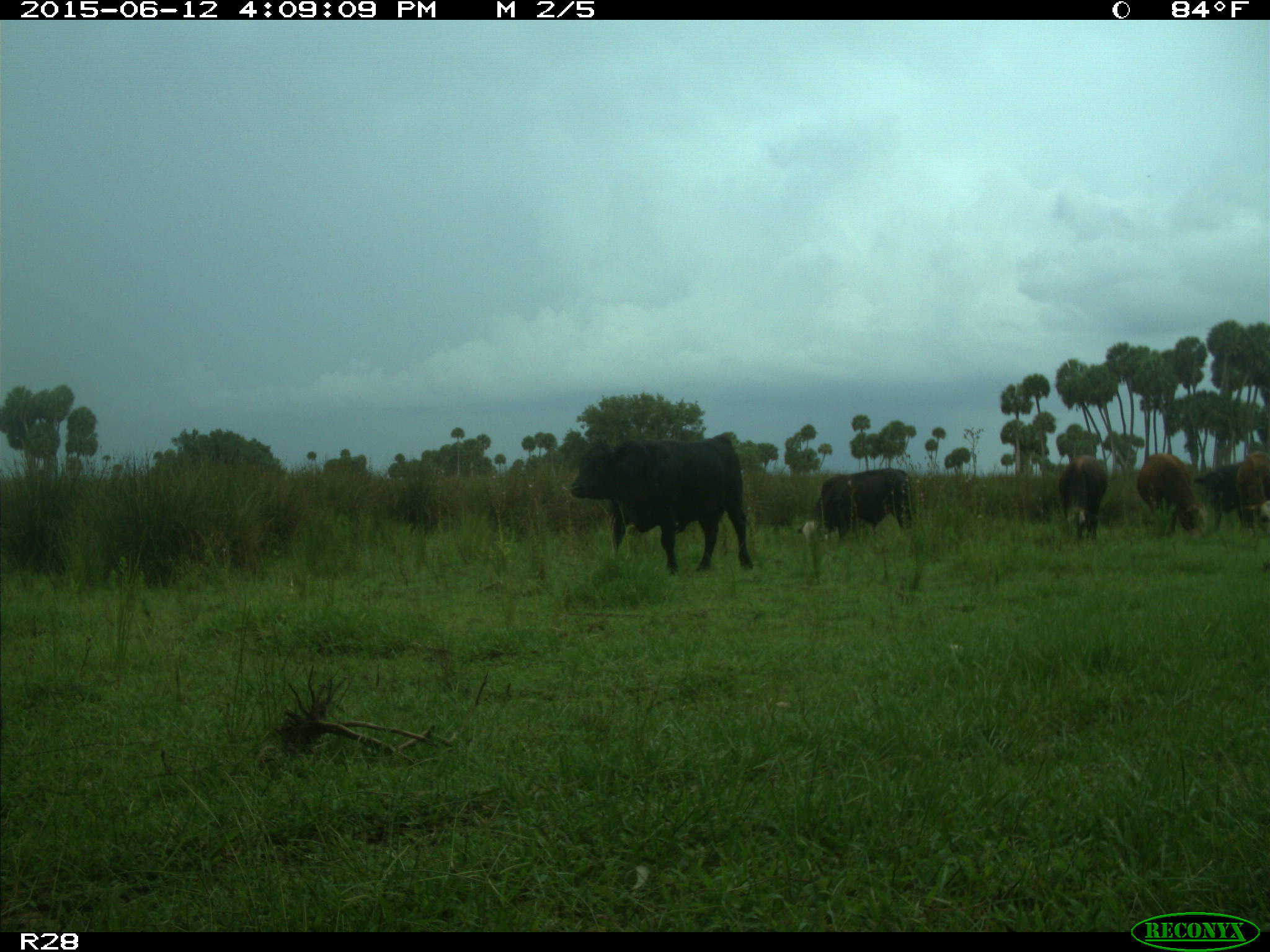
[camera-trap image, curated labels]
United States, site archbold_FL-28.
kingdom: Animalia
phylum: Chordata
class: Mammalia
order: Artiodactyla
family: Bovidae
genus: Bos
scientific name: Bos taurus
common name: domestic cow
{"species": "Bos taurus (domestic cow)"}